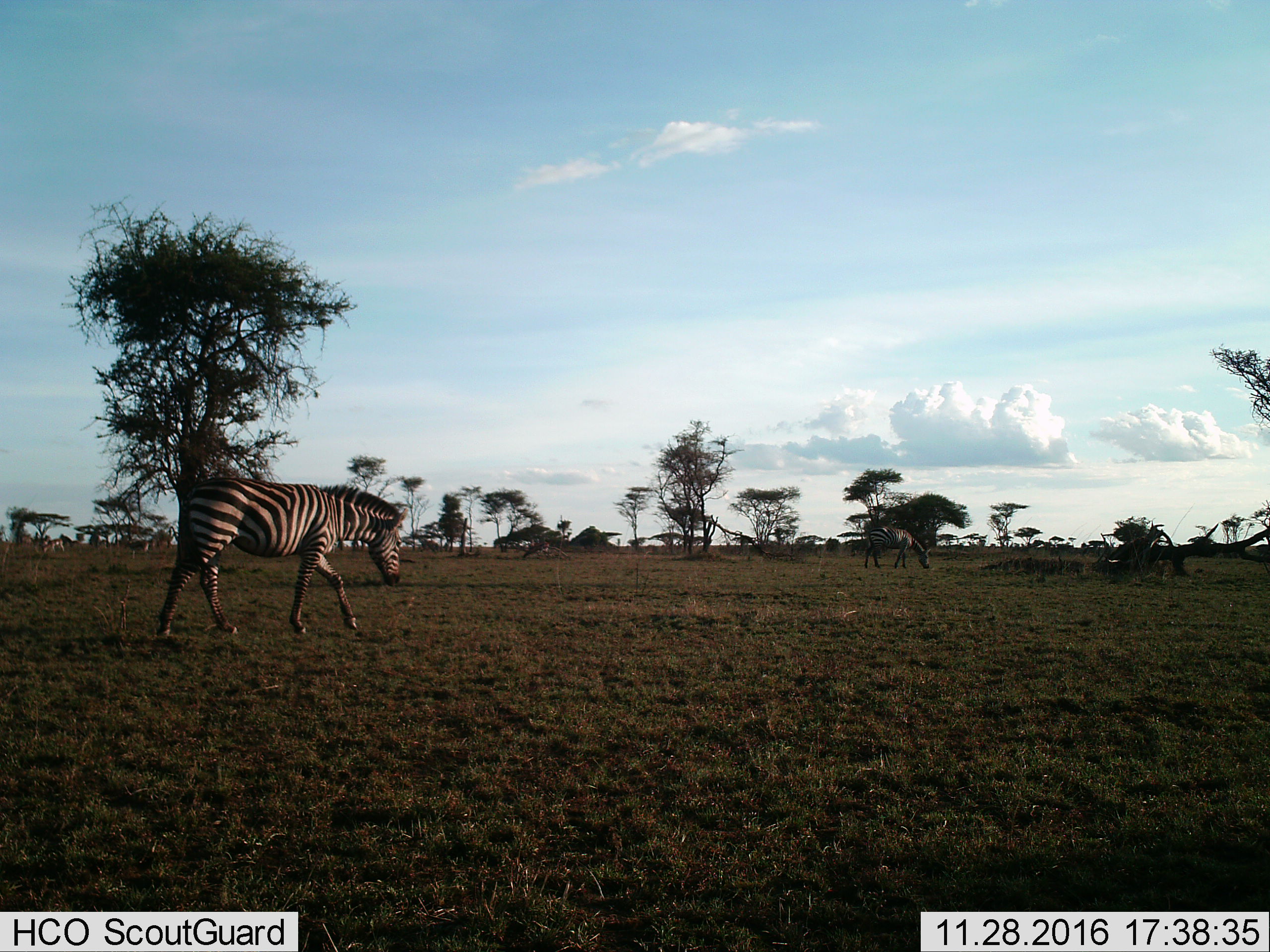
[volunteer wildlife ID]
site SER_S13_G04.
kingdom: Animalia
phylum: Chordata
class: Mammalia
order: Perissodactyla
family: Equidae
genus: Equus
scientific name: Equus quagga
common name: plains zebra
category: zebraplains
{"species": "zebraplains (plains zebra) (Equus quagga)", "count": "2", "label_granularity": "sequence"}